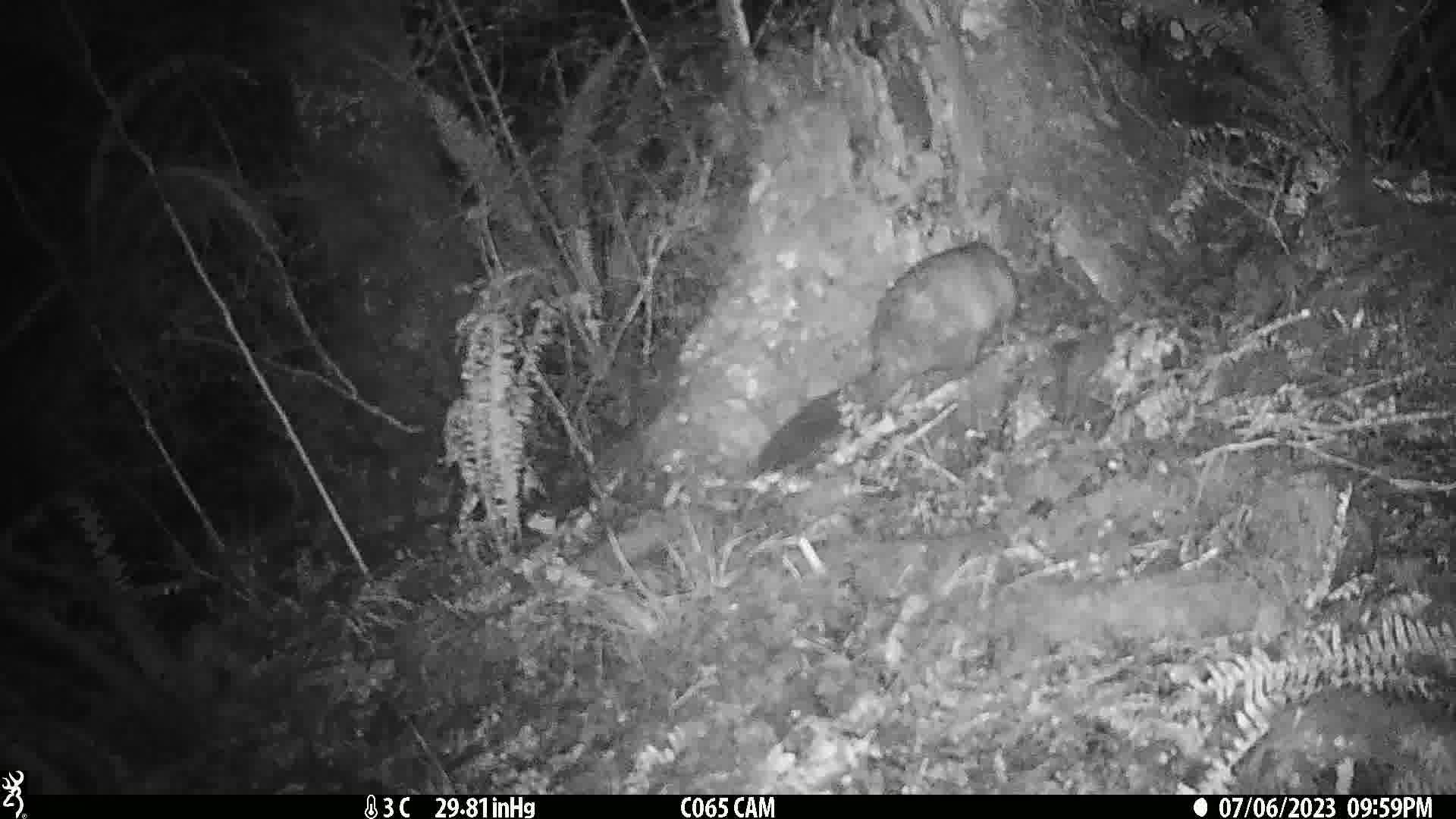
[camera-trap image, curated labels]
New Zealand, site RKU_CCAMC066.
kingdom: Animalia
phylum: Chordata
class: Mammalia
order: Diprotodontia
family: Phalangeridae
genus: Trichosurus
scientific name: Trichosurus vulpecula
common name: common brushtail possum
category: possum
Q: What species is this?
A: Possum (common brushtail possum) (Trichosurus vulpecula).